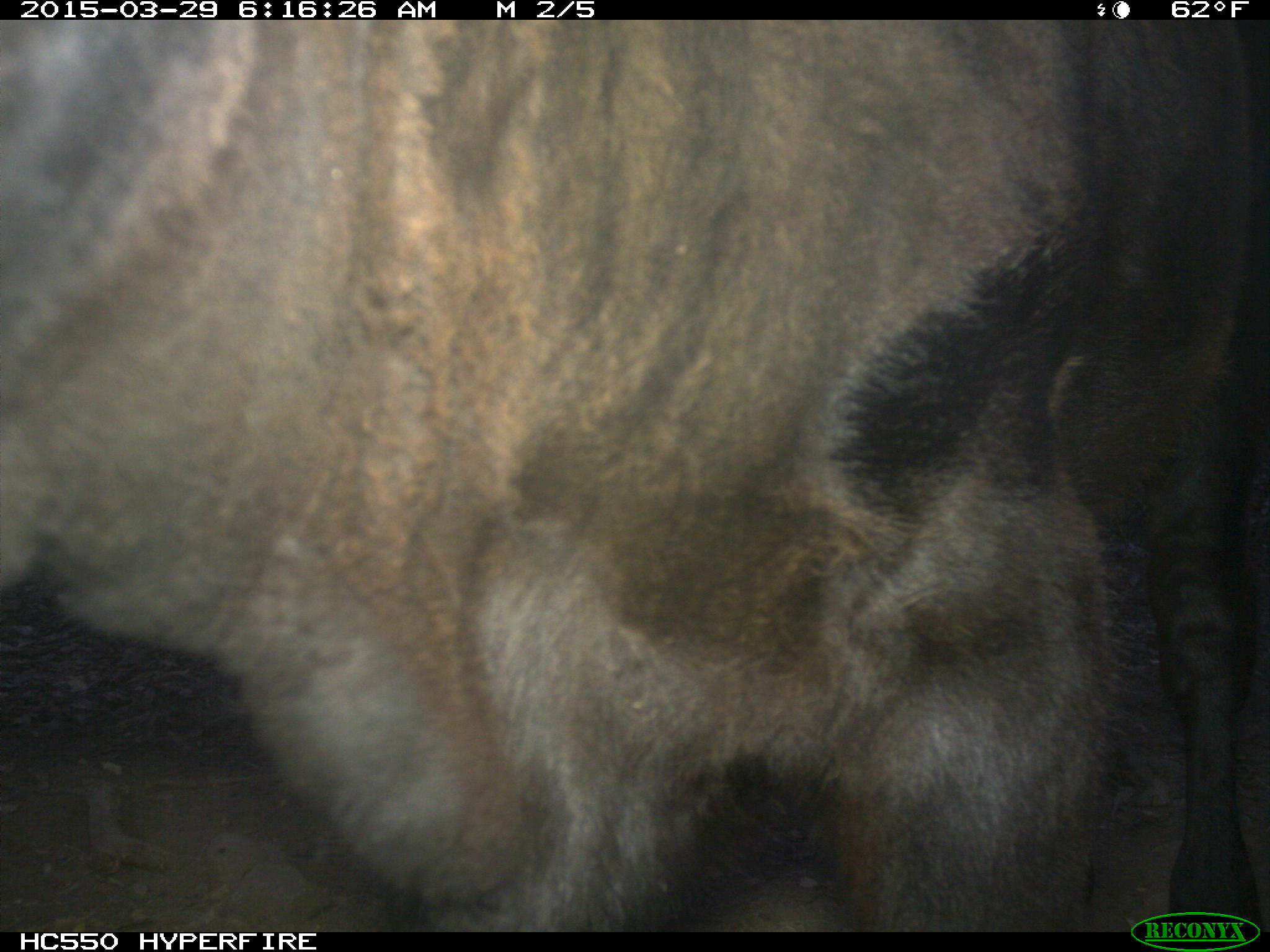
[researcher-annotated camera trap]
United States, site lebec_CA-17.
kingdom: Animalia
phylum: Chordata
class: Mammalia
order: Artiodactyla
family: Bovidae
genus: Bos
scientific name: Bos taurus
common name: domestic cow